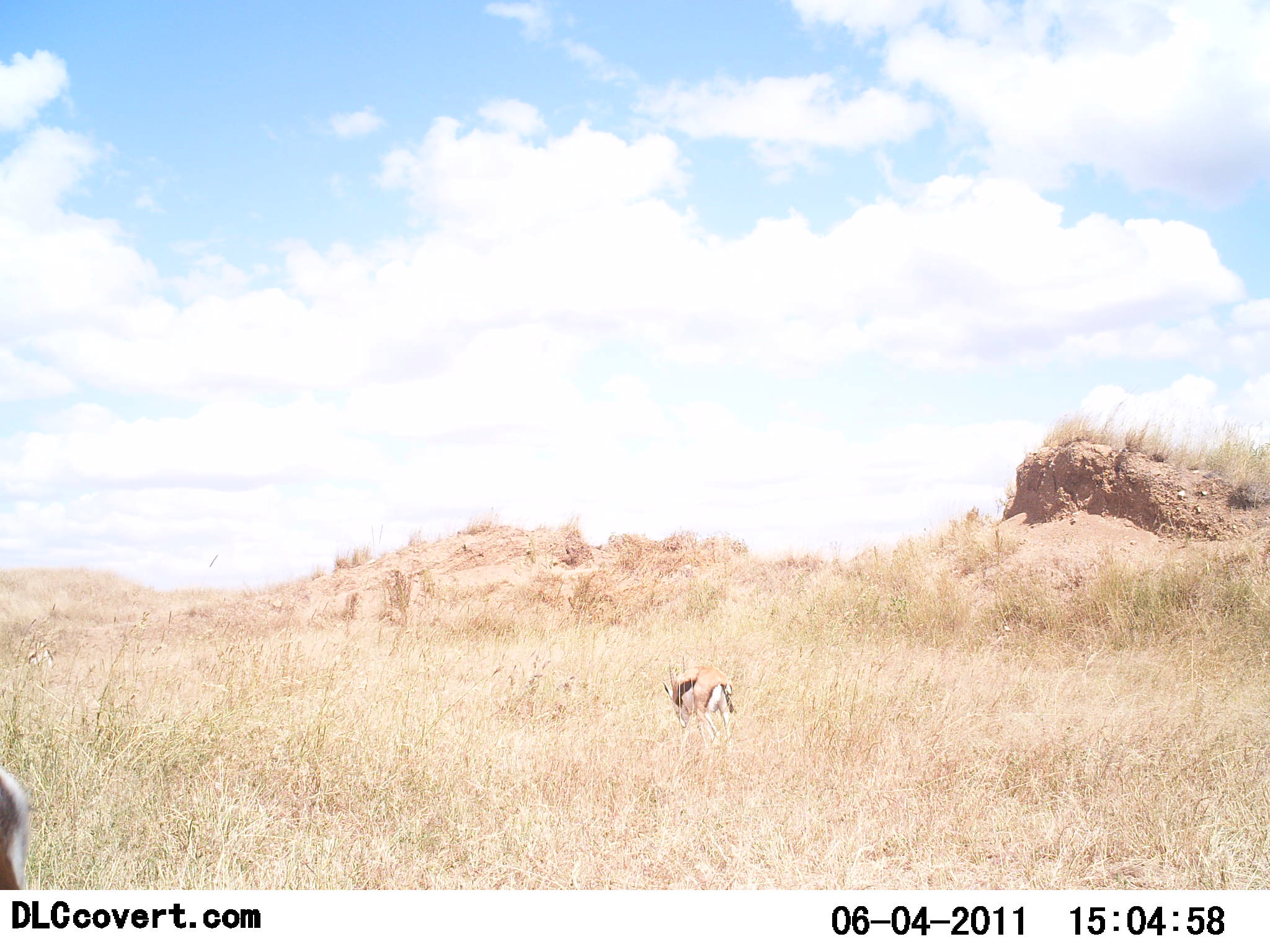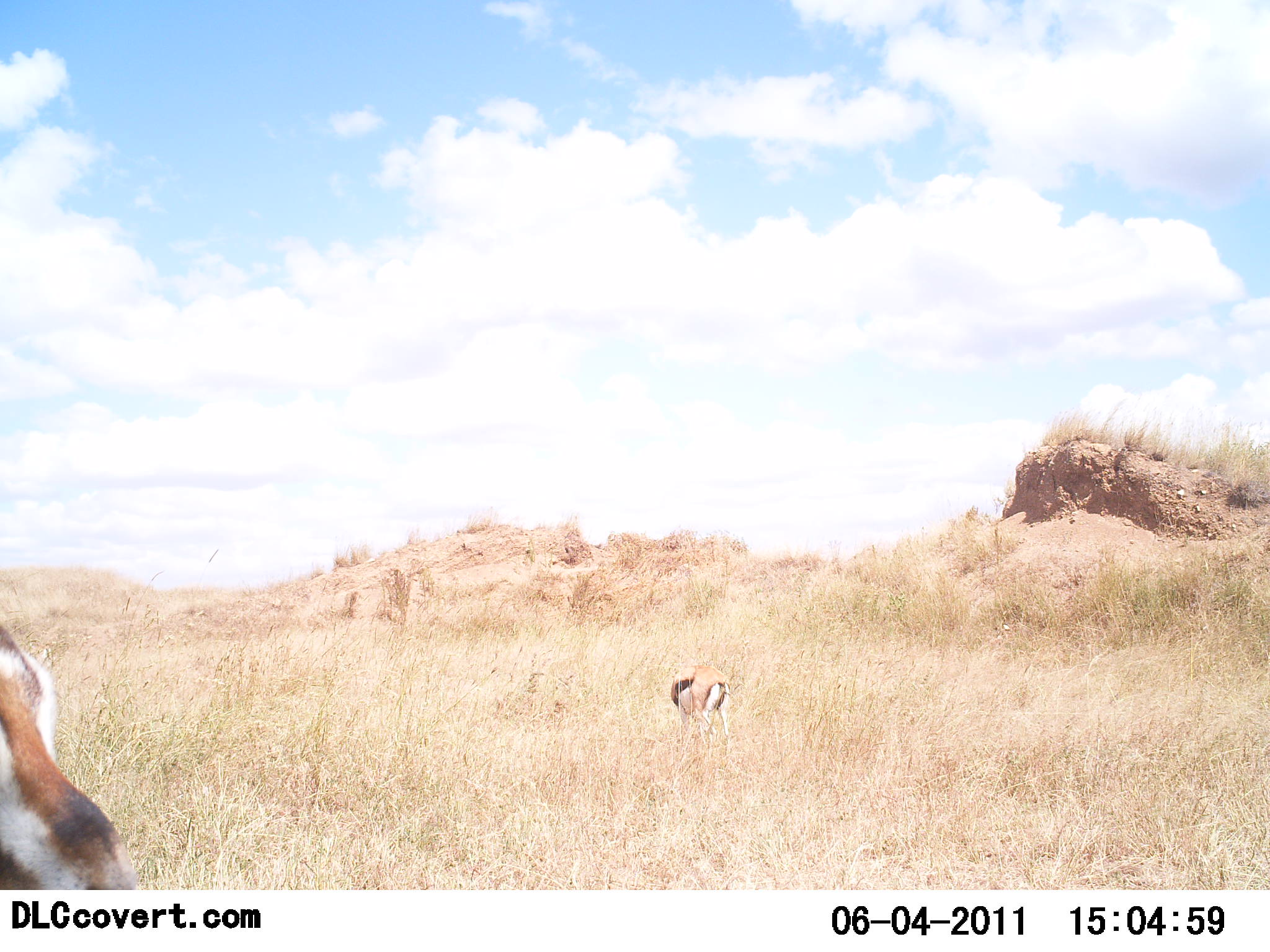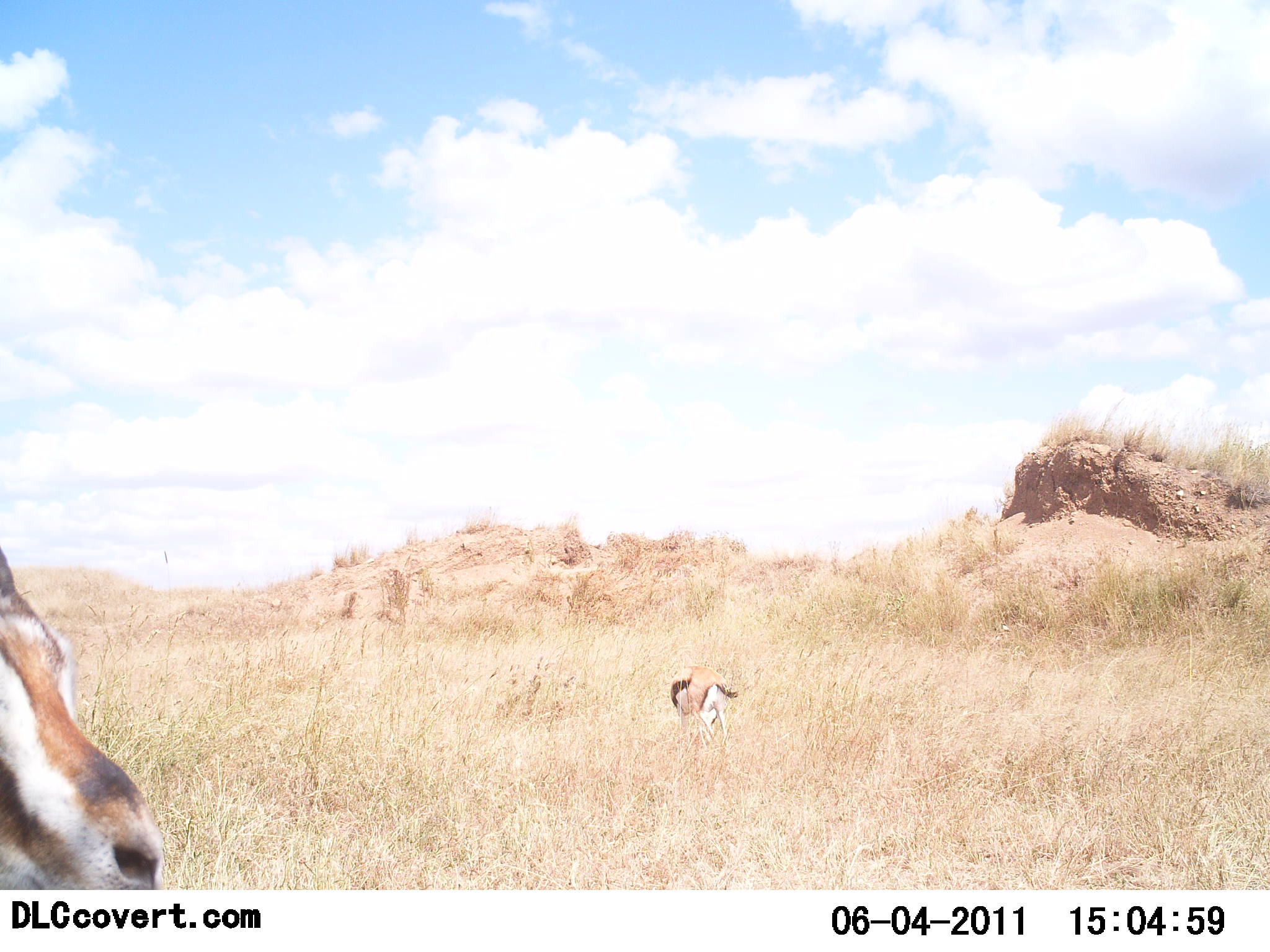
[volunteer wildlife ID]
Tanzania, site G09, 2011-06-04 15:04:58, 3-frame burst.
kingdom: Animalia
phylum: Chordata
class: Mammalia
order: Artiodactyla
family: Bovidae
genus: Eudorcas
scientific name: Eudorcas thomsonii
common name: thomson's gazelle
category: gazellethomsons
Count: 2.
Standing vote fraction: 36%.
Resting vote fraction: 9%.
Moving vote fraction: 36%.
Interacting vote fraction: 0%.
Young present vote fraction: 0%.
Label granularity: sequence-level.